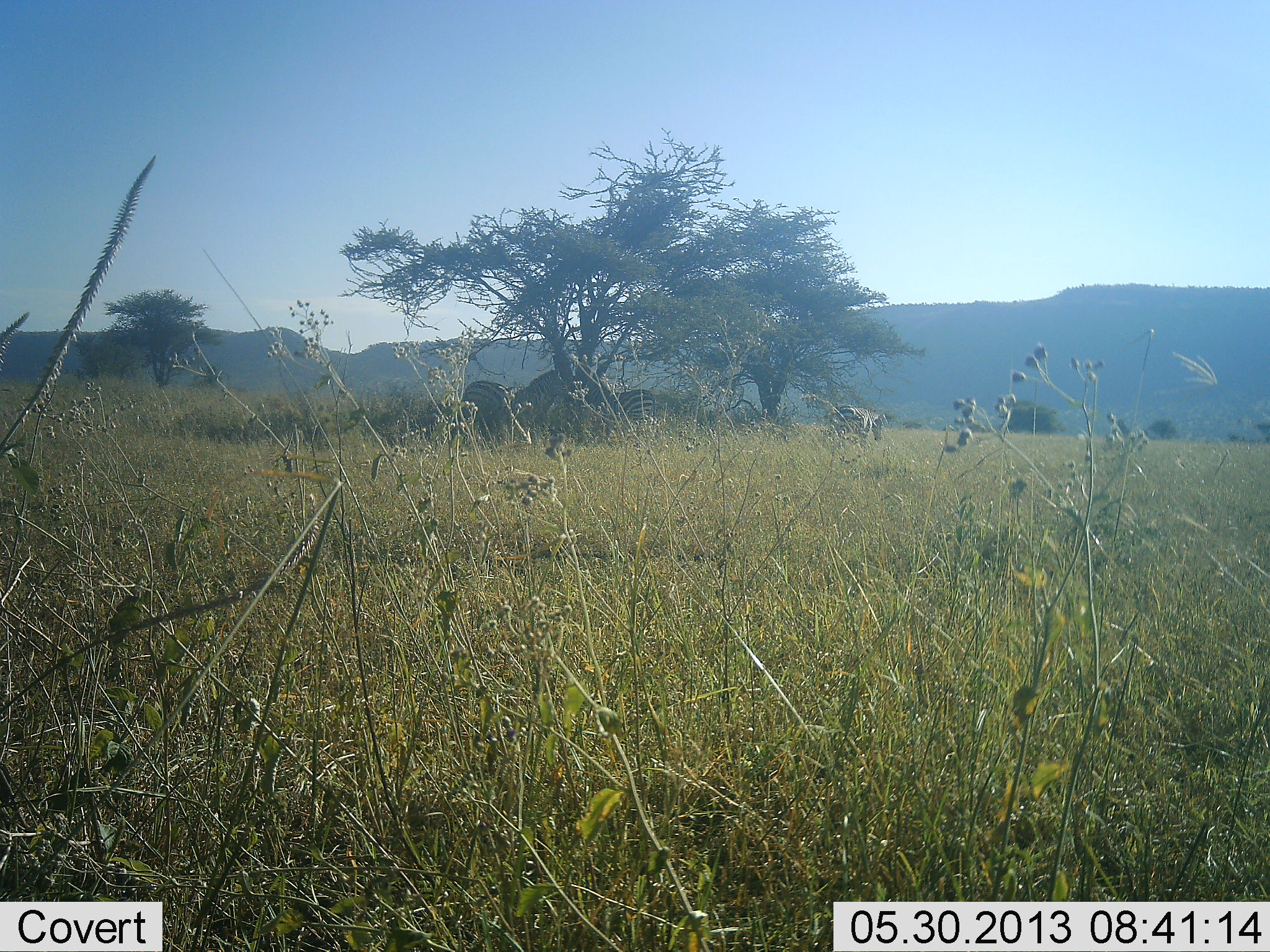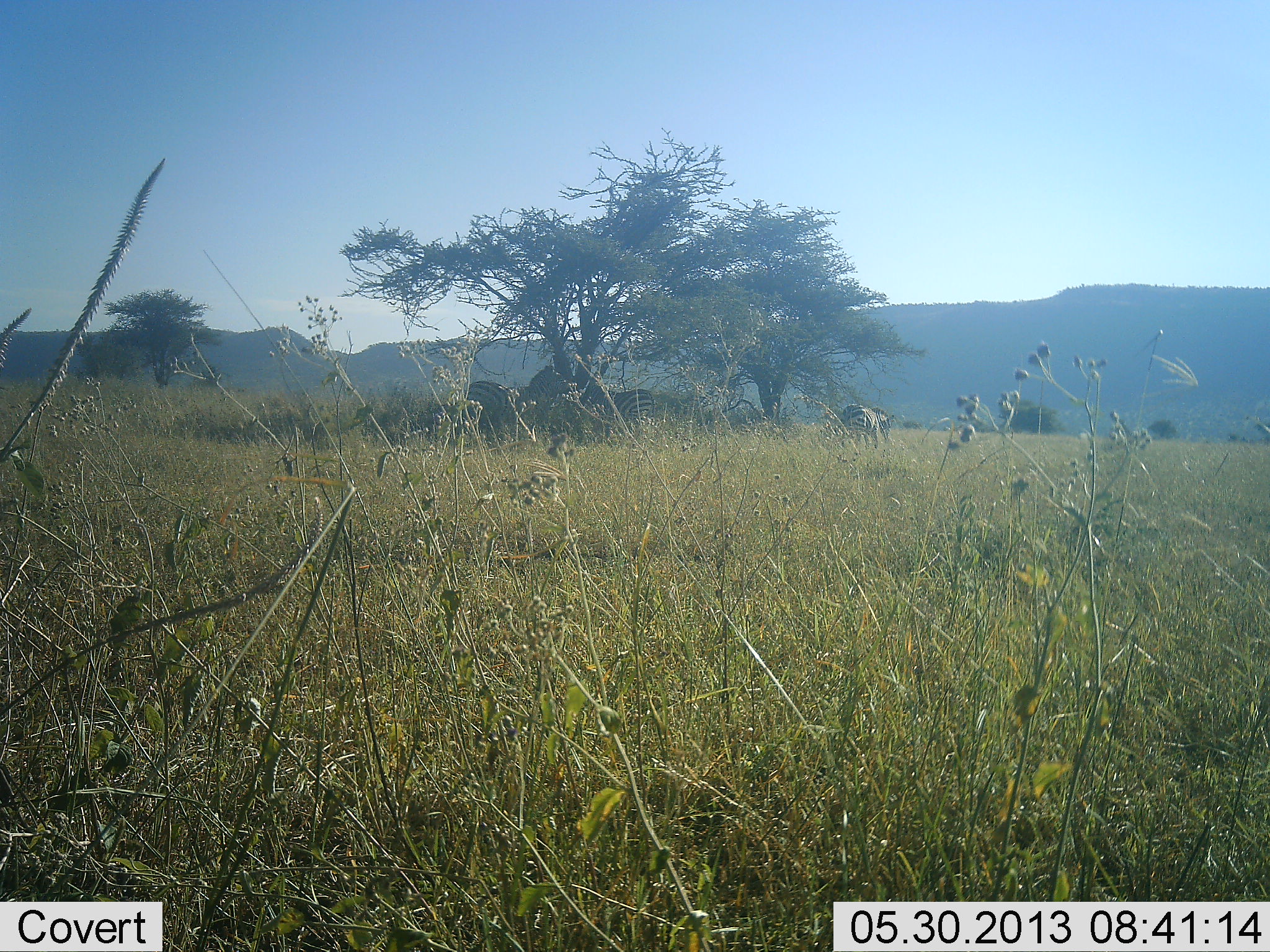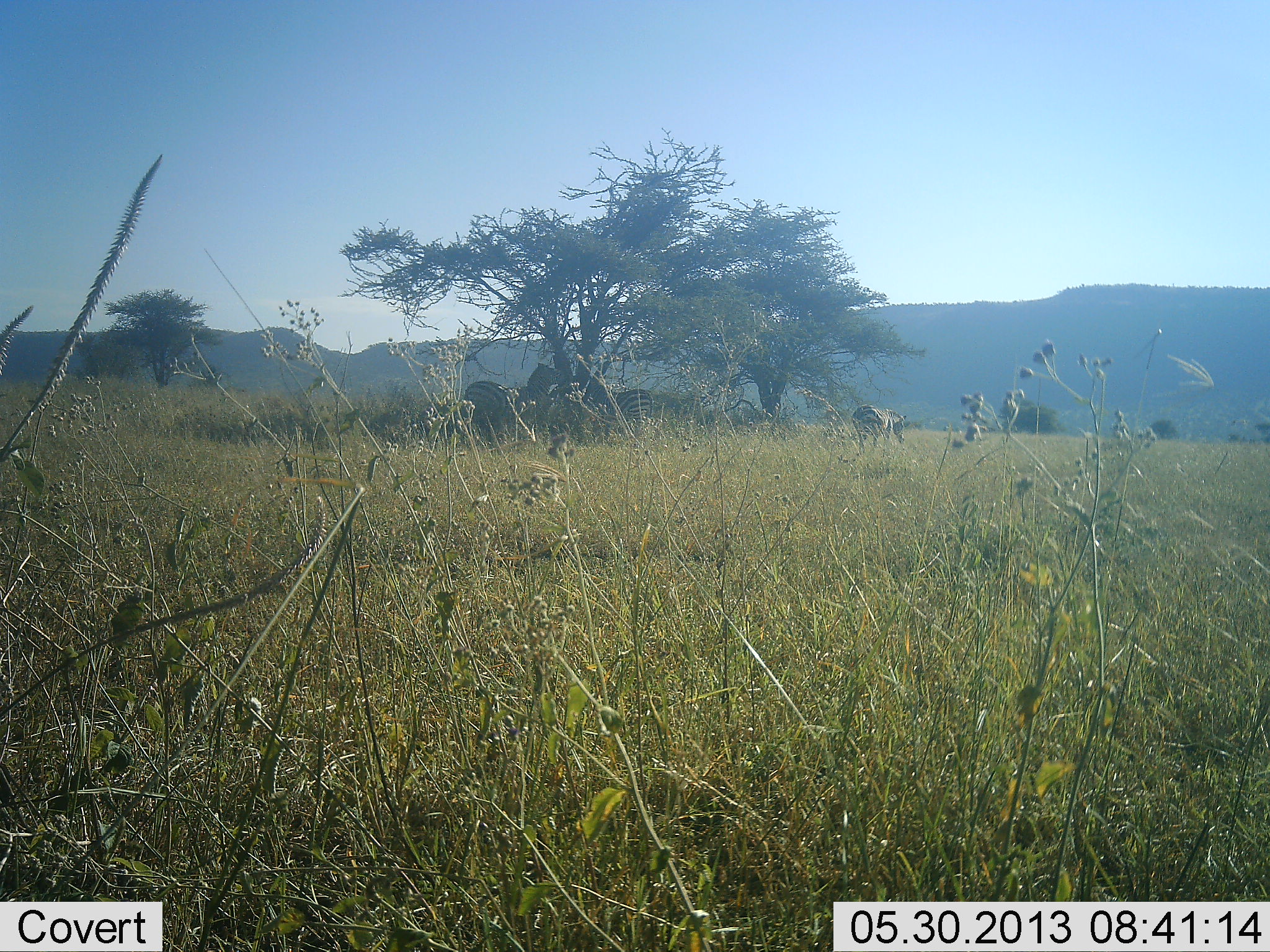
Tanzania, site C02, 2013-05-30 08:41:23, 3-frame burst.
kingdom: Animalia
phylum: Chordata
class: Mammalia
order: Perissodactyla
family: Equidae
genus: Equus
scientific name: Equus quagga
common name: plains zebra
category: zebra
Zebra (plains zebra) (Equus quagga), count 4. Behavior (volunteer vote fractions): standing 84%, resting 24%, moving 56%, interacting 8%. Young present (vote fraction): 4%. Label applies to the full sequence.